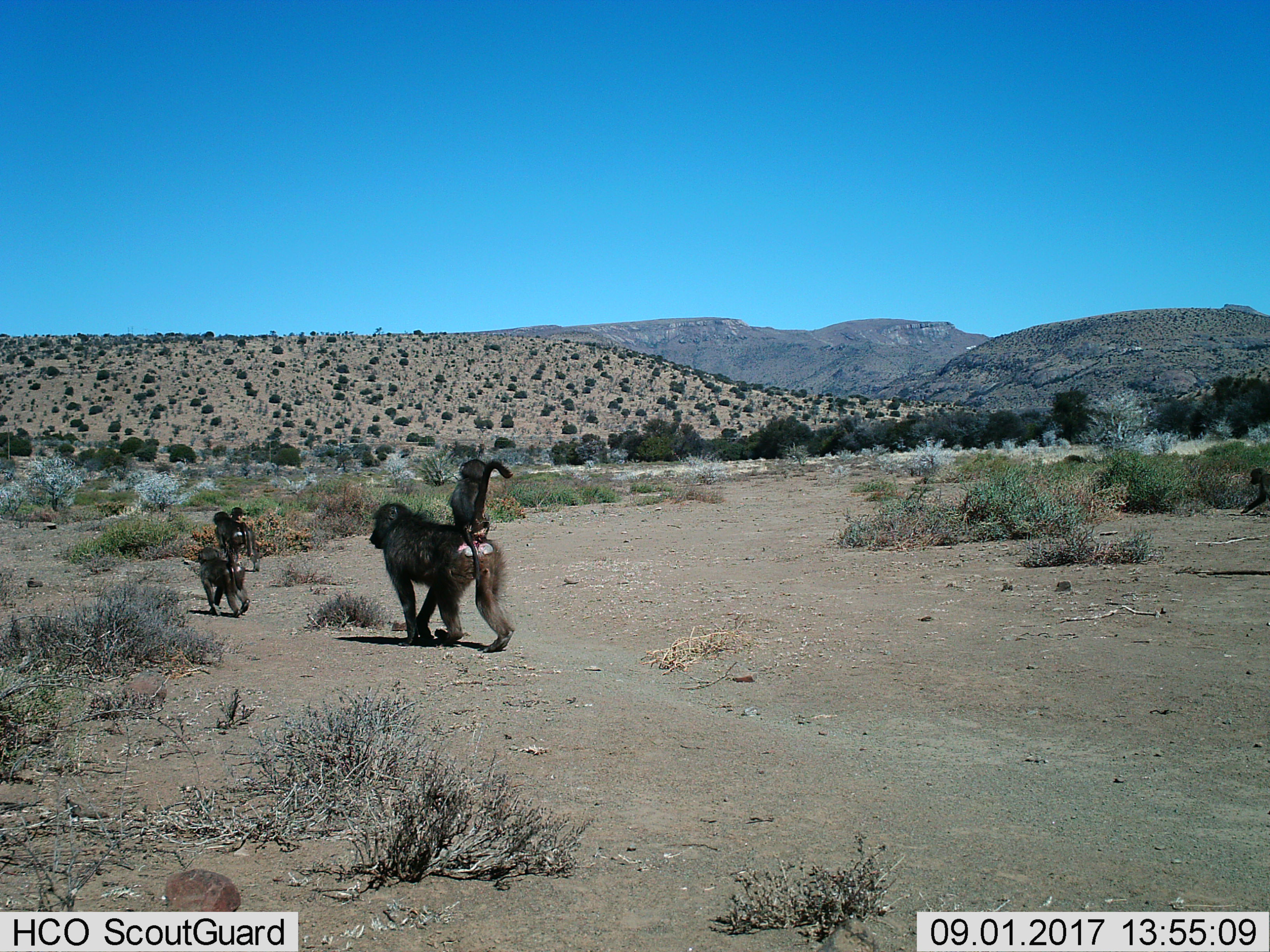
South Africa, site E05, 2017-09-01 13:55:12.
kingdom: Animalia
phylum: Chordata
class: Mammalia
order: Primates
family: Cercopithecidae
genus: Papio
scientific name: Papio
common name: baboon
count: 5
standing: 12%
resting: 12%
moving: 100%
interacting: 62%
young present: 100%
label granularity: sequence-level